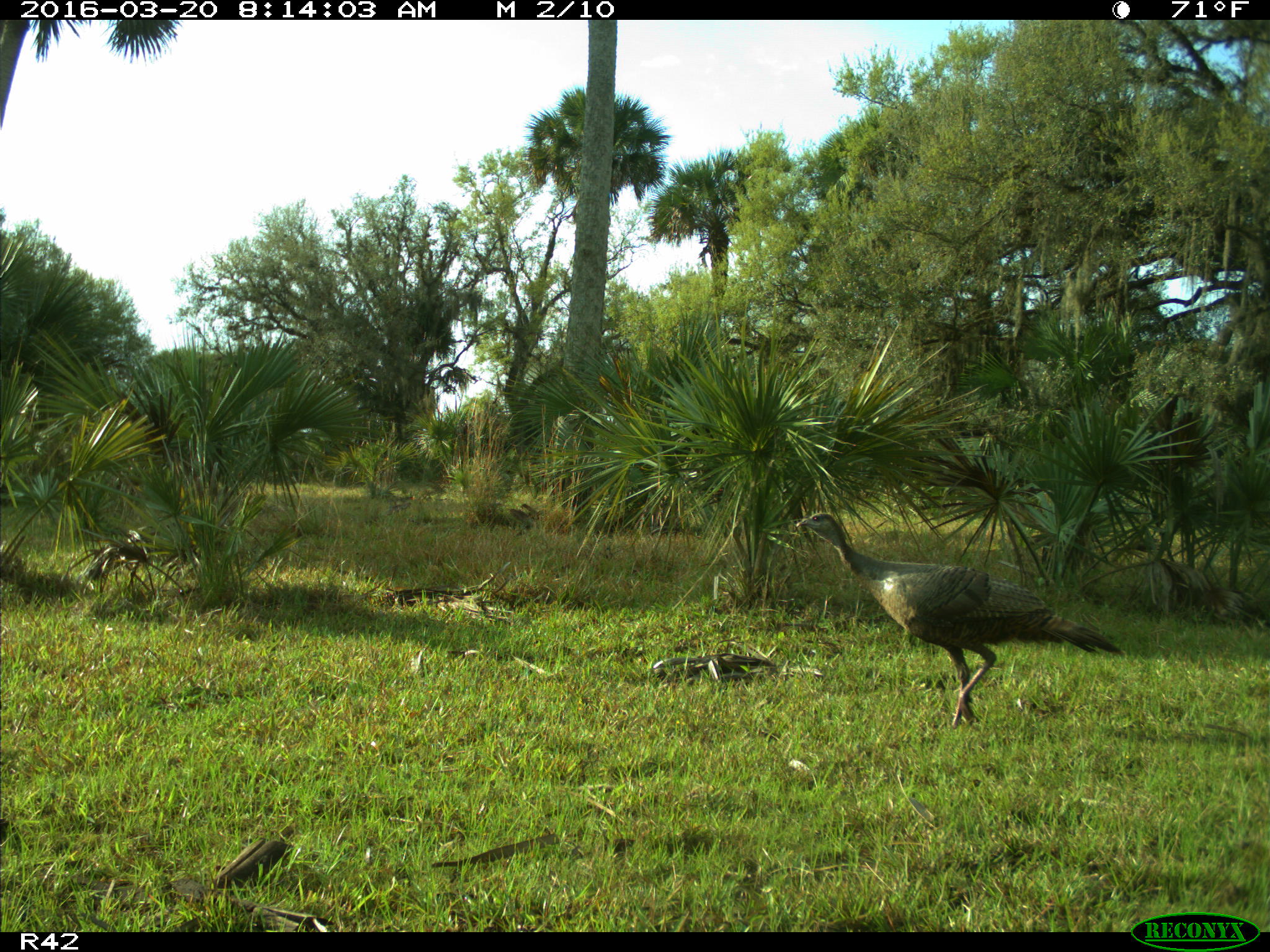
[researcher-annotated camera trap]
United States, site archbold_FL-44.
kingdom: Animalia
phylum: Chordata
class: Aves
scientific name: Aves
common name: birds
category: unidentified bird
Unidentified bird (birds) (Aves).